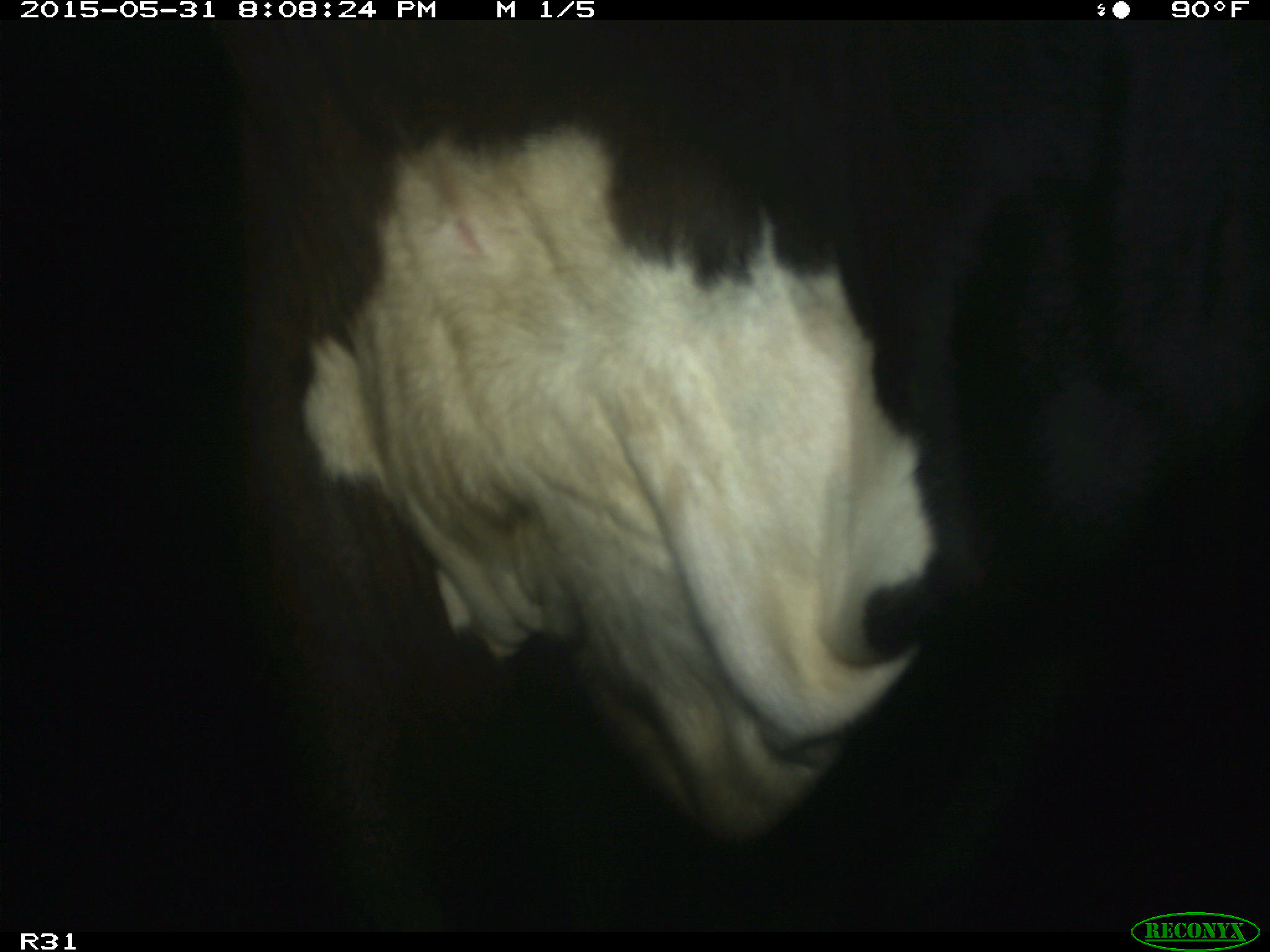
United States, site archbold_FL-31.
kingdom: Animalia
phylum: Chordata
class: Mammalia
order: Artiodactyla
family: Bovidae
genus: Bos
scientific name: Bos taurus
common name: domestic cow